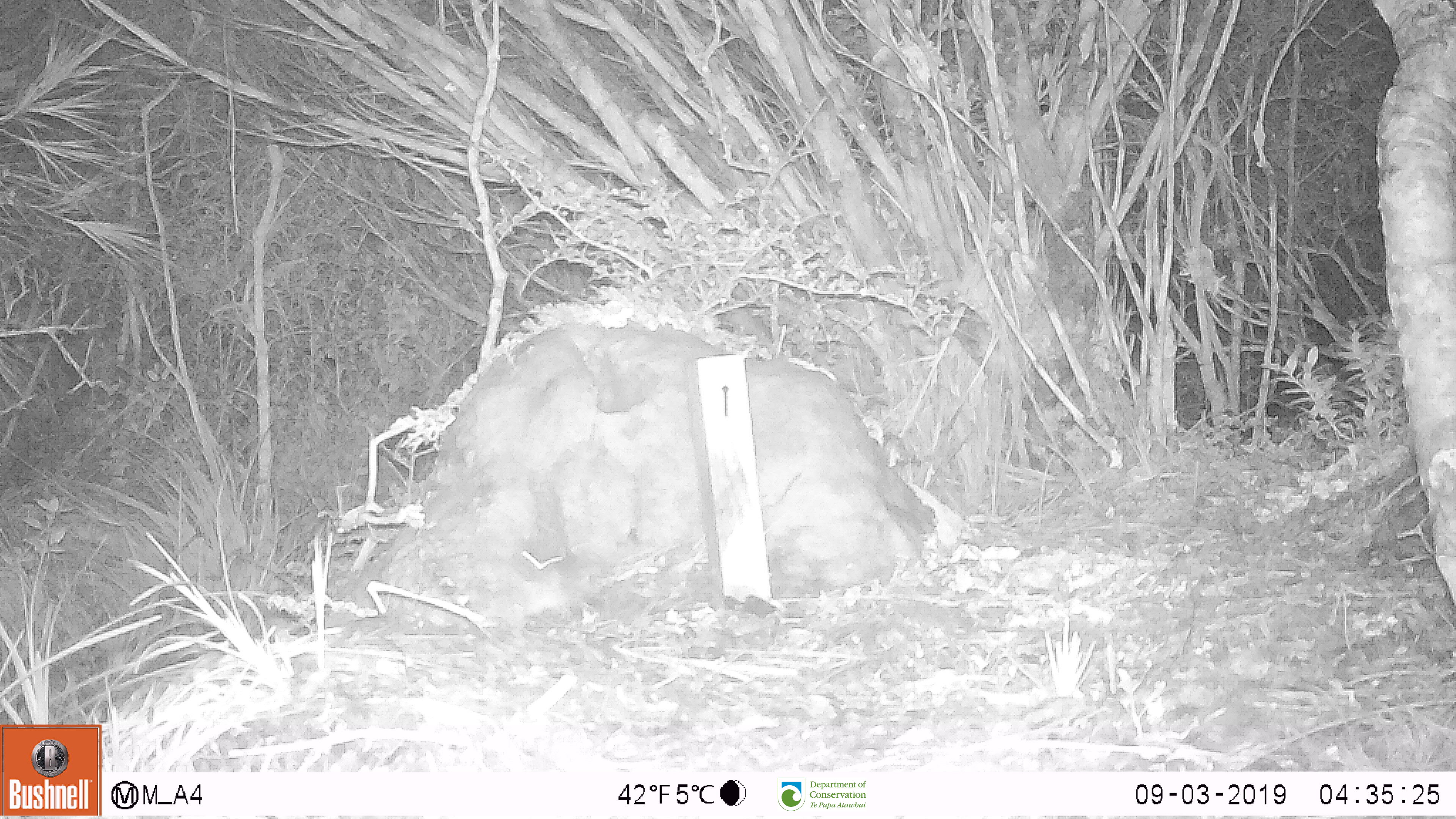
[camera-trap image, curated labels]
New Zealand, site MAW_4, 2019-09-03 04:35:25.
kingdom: Animalia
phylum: Chordata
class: Mammalia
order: Rodentia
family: Muridae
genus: Mus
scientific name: Mus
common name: mouse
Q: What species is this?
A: Mouse (Mus).